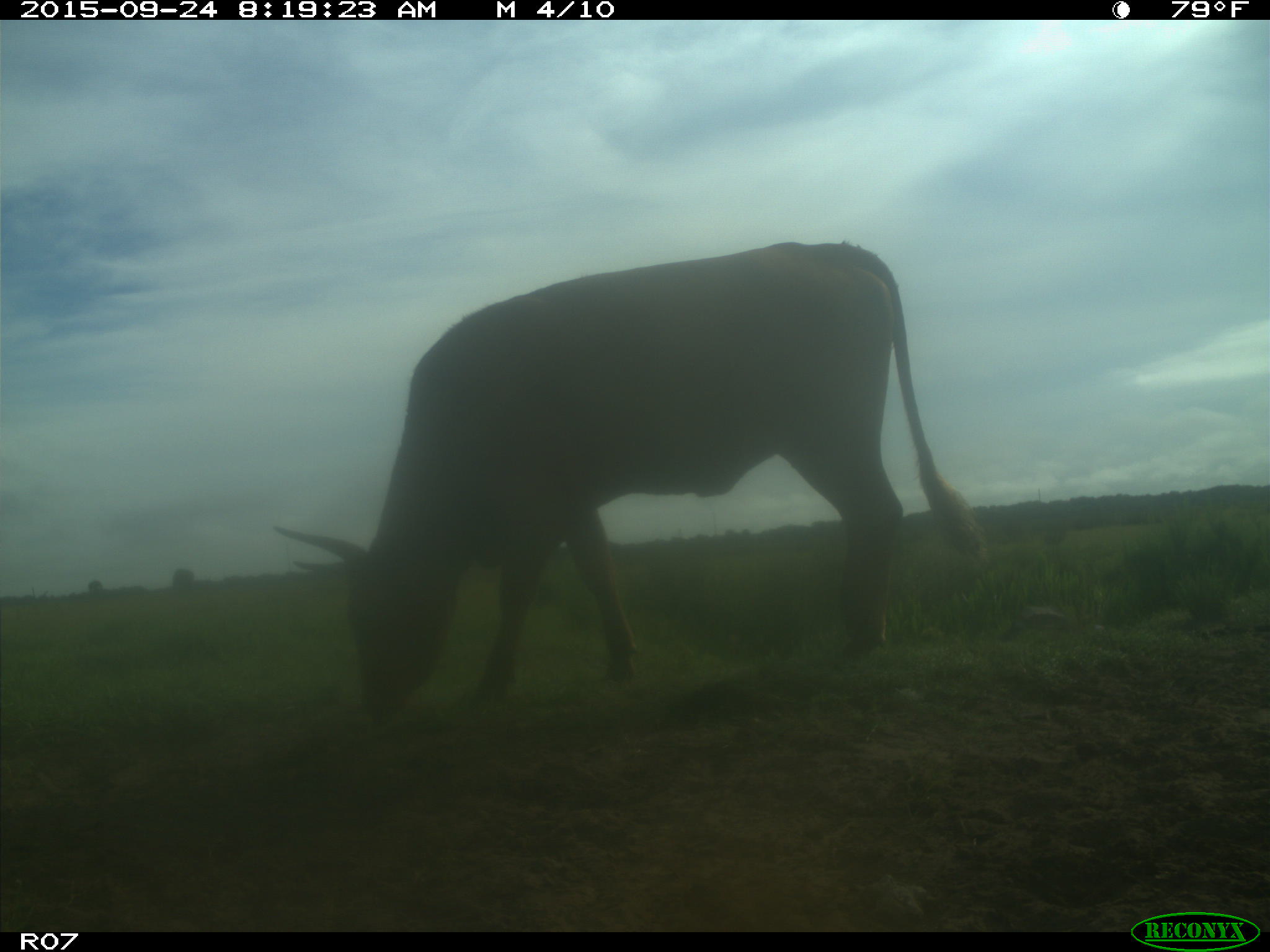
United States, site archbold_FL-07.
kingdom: Animalia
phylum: Chordata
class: Mammalia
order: Artiodactyla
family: Bovidae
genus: Bos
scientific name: Bos taurus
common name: domestic cow